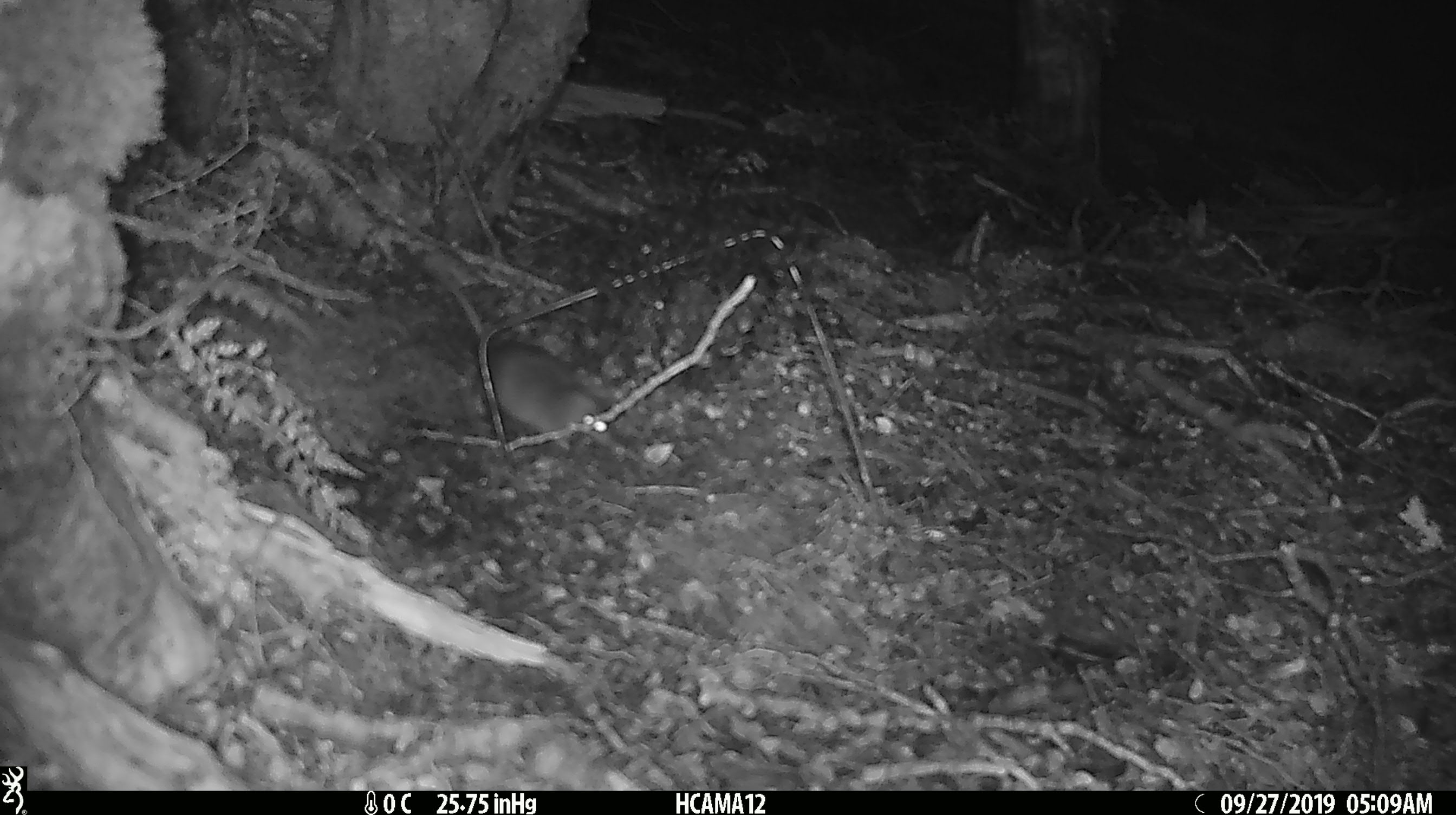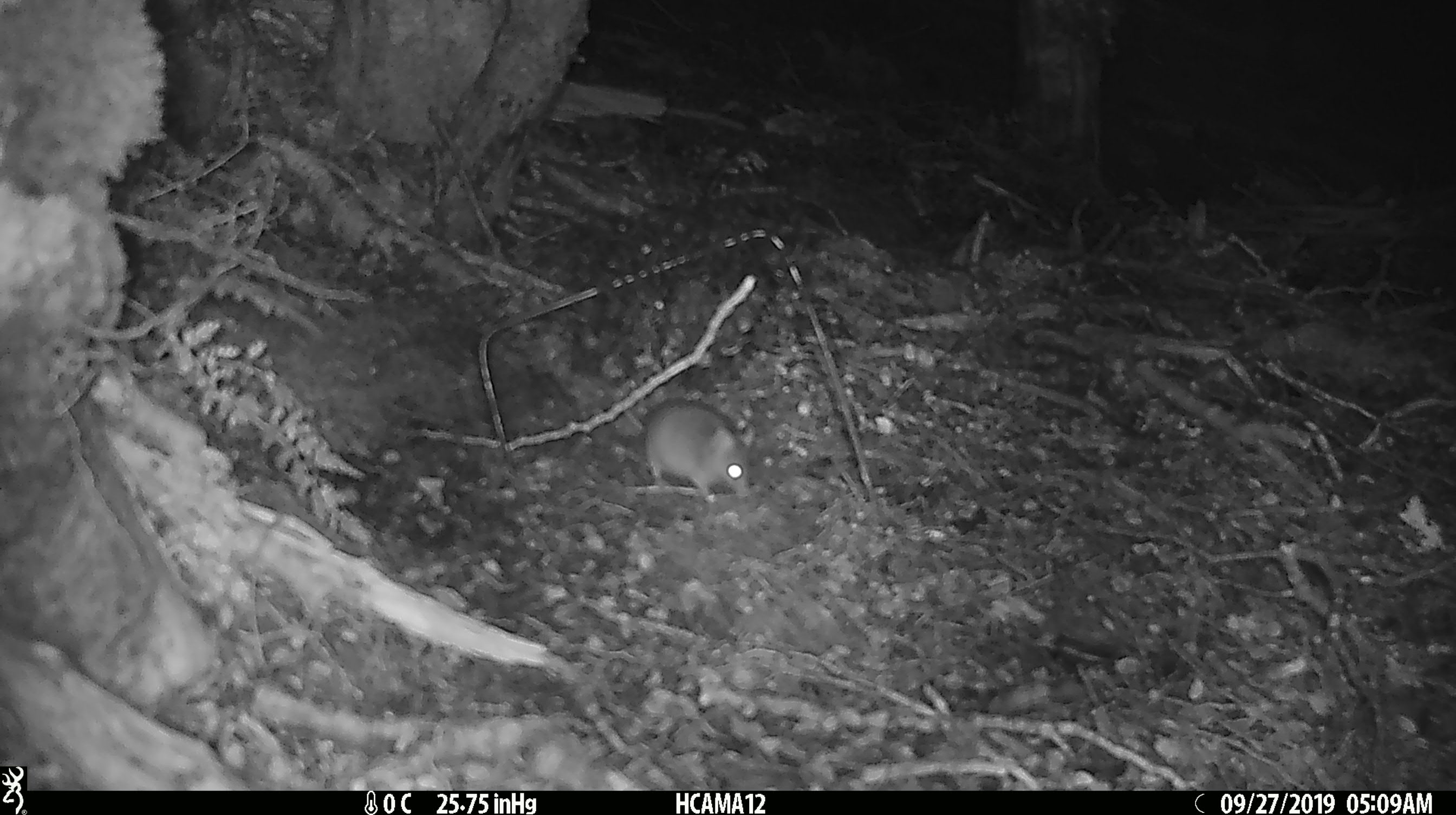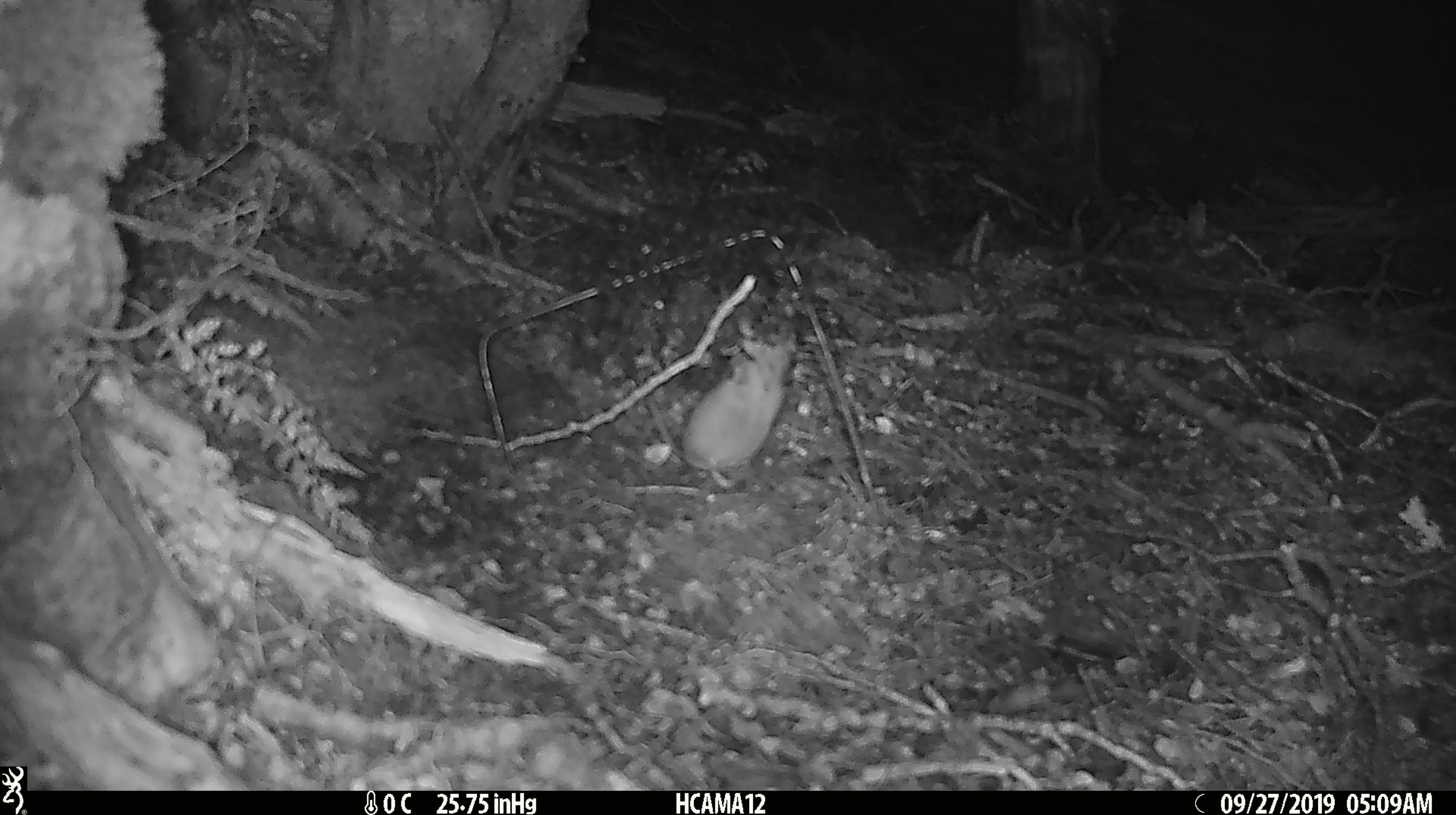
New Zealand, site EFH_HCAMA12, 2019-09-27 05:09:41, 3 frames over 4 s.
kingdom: Animalia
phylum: Chordata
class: Mammalia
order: Rodentia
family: Muridae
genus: Mus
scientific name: Mus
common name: mouse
Mouse (Mus).